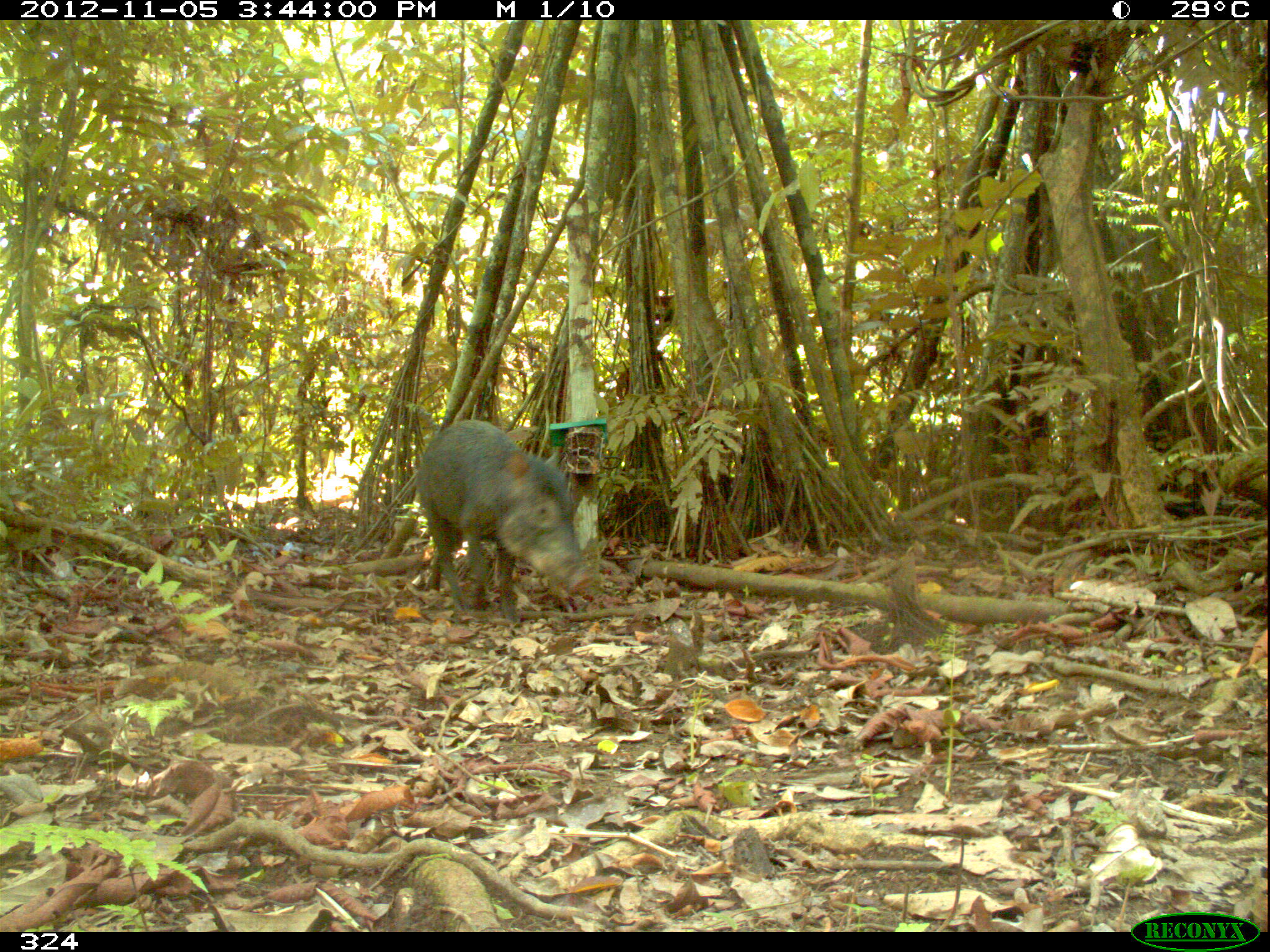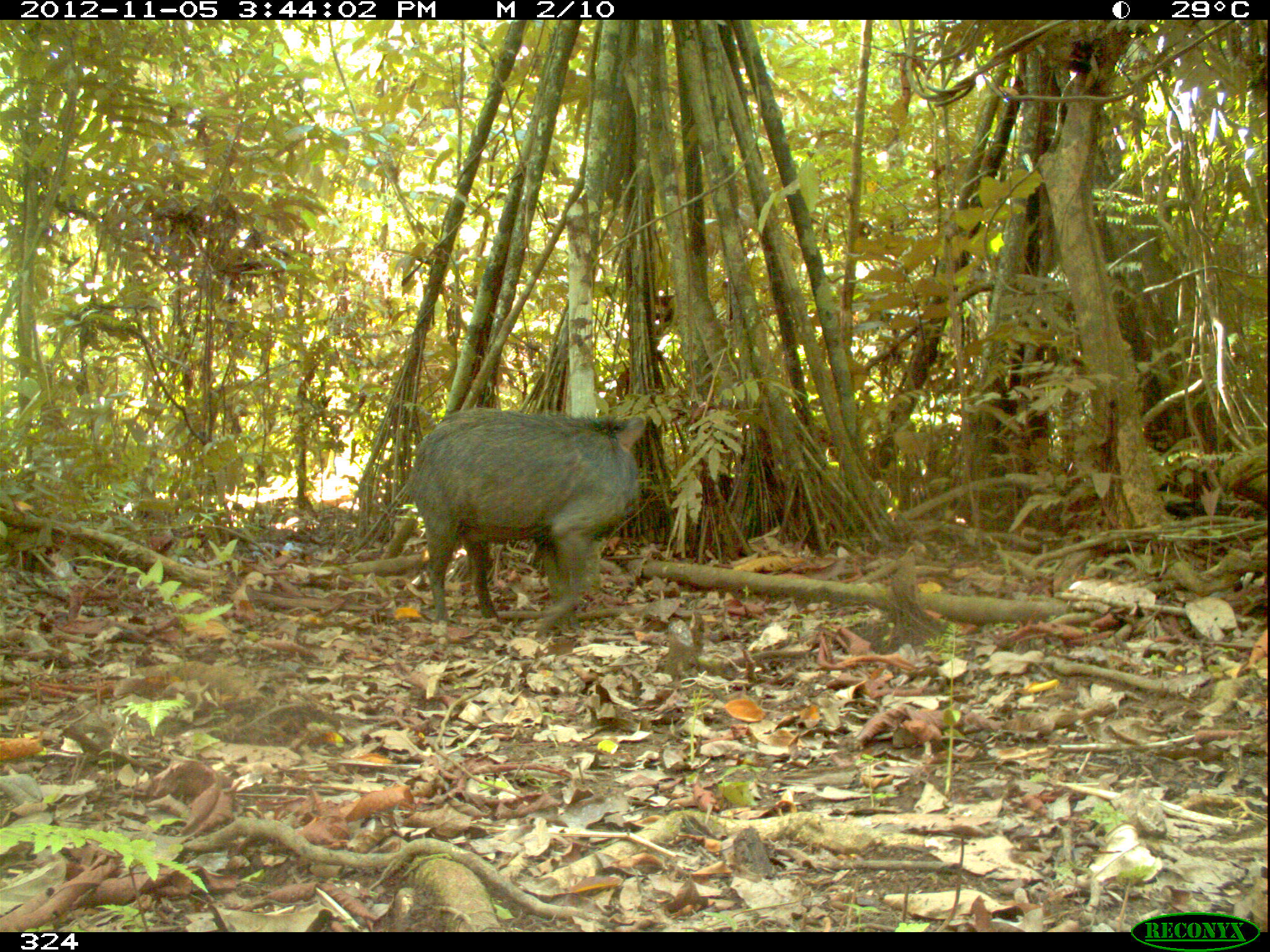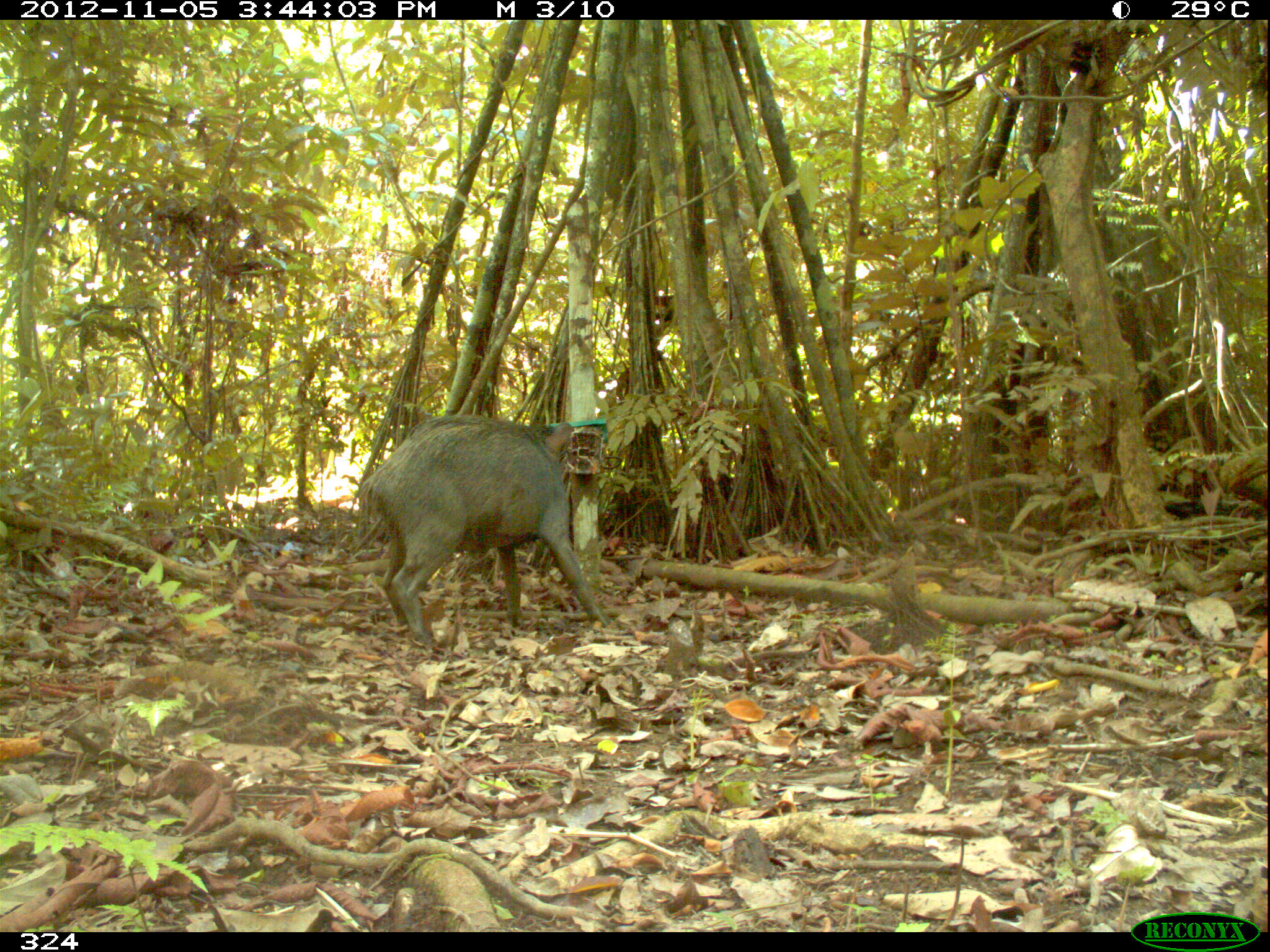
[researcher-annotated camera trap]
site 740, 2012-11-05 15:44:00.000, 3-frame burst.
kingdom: Animalia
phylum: Chordata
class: Mammalia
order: Artiodactyla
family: Tayassuidae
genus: Tayassu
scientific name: Tayassu pecari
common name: white-lipped peccary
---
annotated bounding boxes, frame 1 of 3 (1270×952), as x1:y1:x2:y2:
tayassu pecari: 416:418:594:625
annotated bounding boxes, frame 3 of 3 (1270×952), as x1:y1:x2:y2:
tayassu pecari: 351:412:611:643